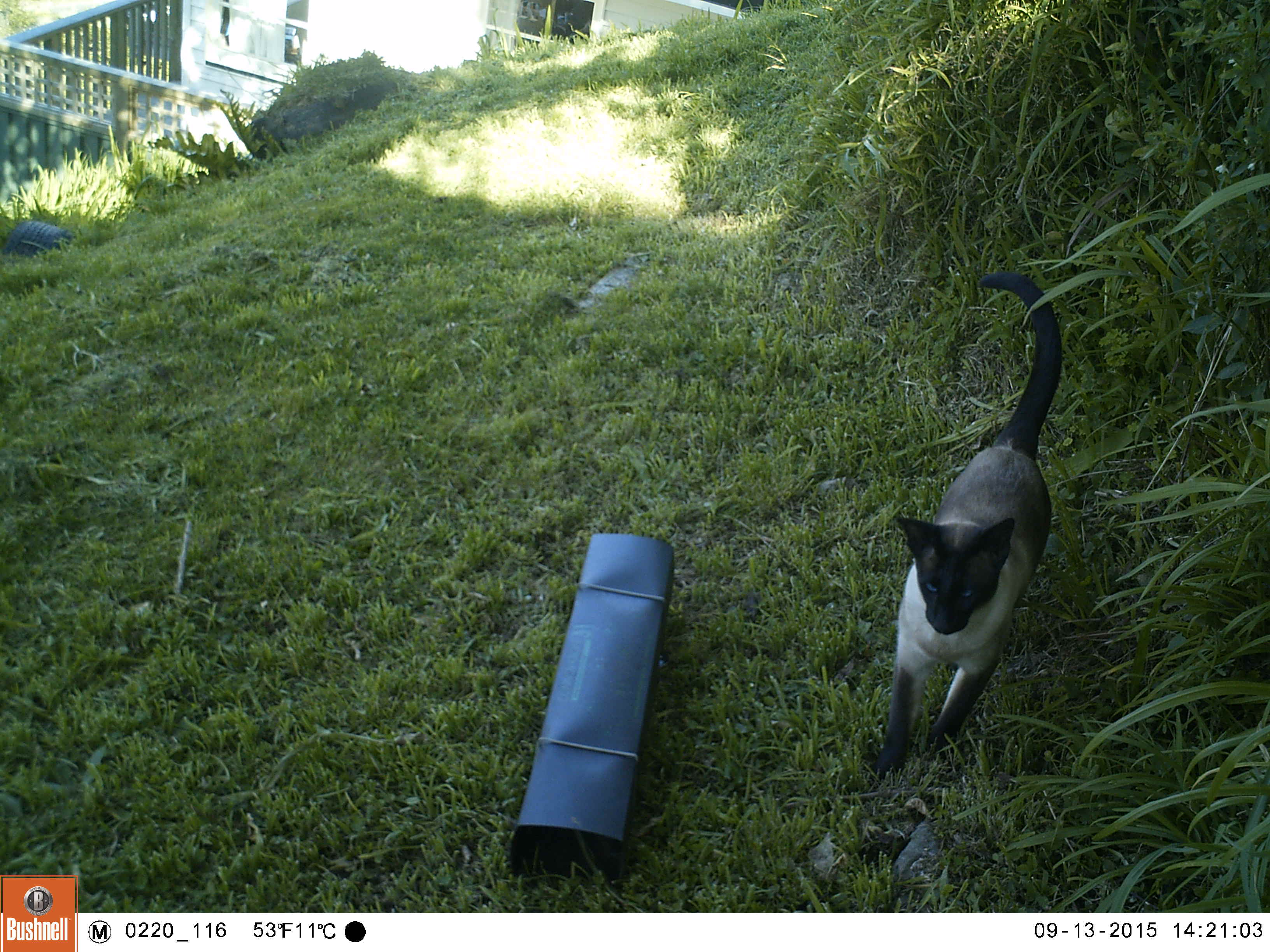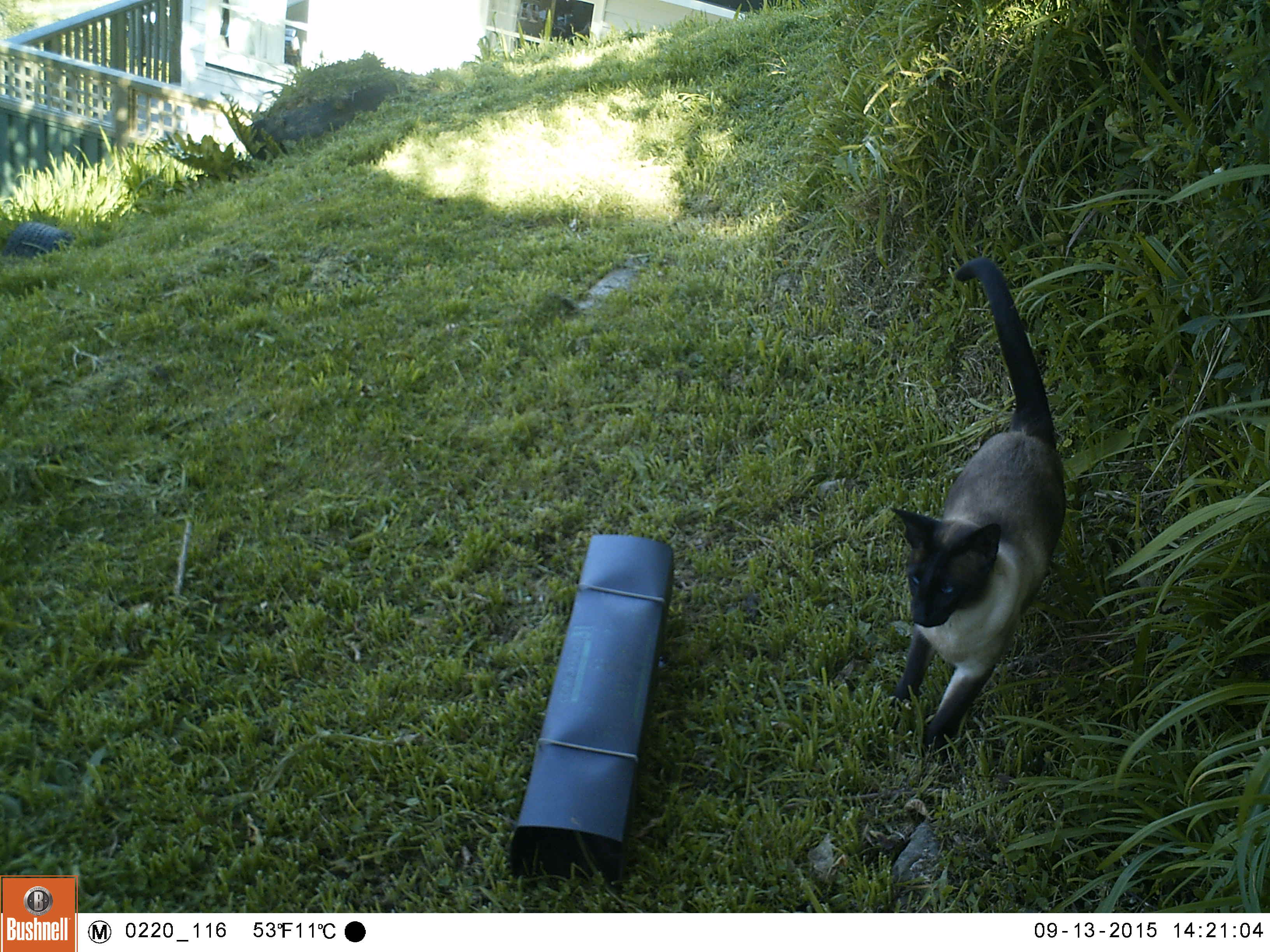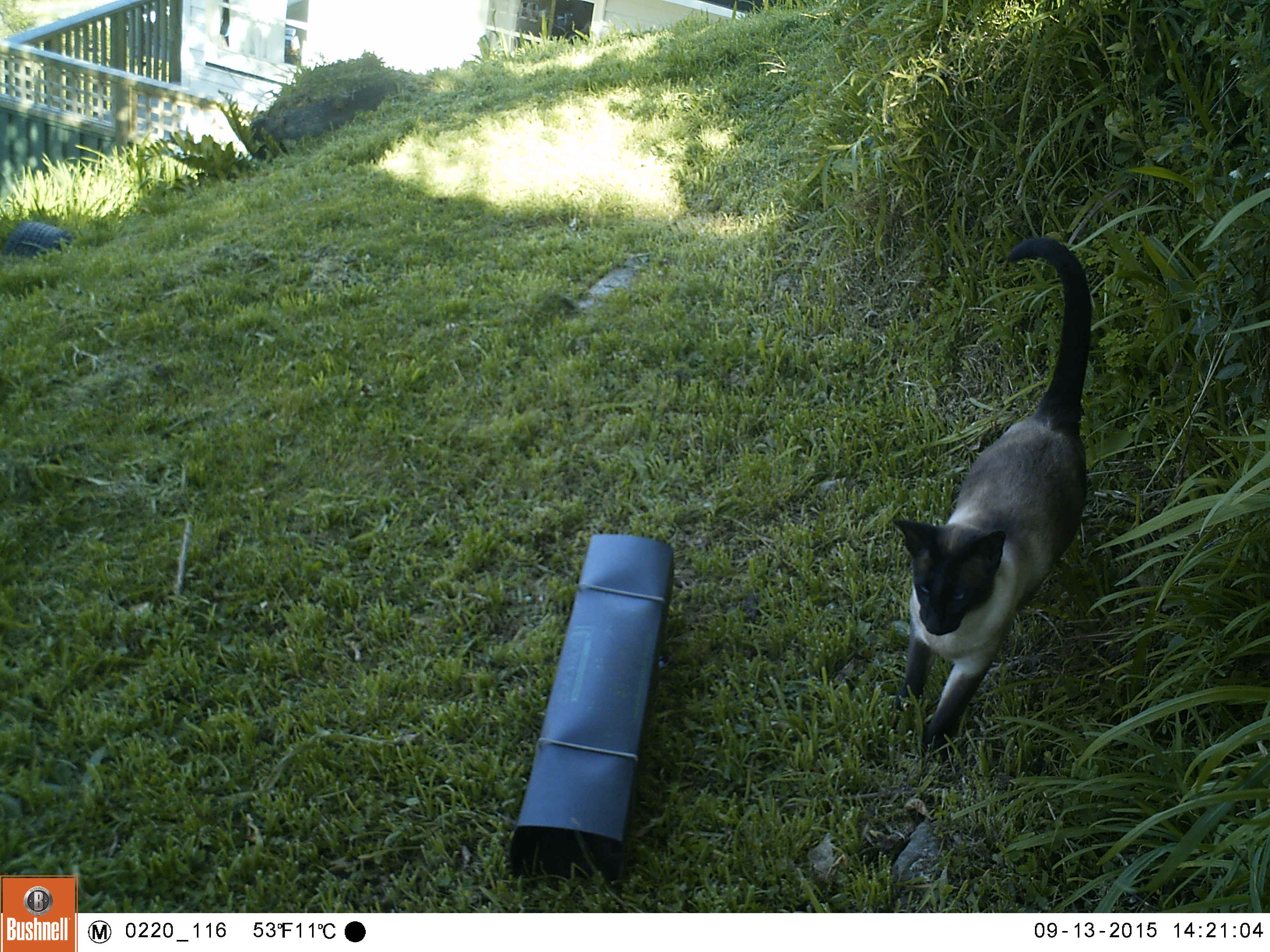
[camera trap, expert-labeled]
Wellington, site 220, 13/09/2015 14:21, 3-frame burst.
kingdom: Animalia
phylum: Chordata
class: Mammalia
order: Carnivora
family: Felidae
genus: Felis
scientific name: Felis catus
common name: cat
Cat (Felis catus).